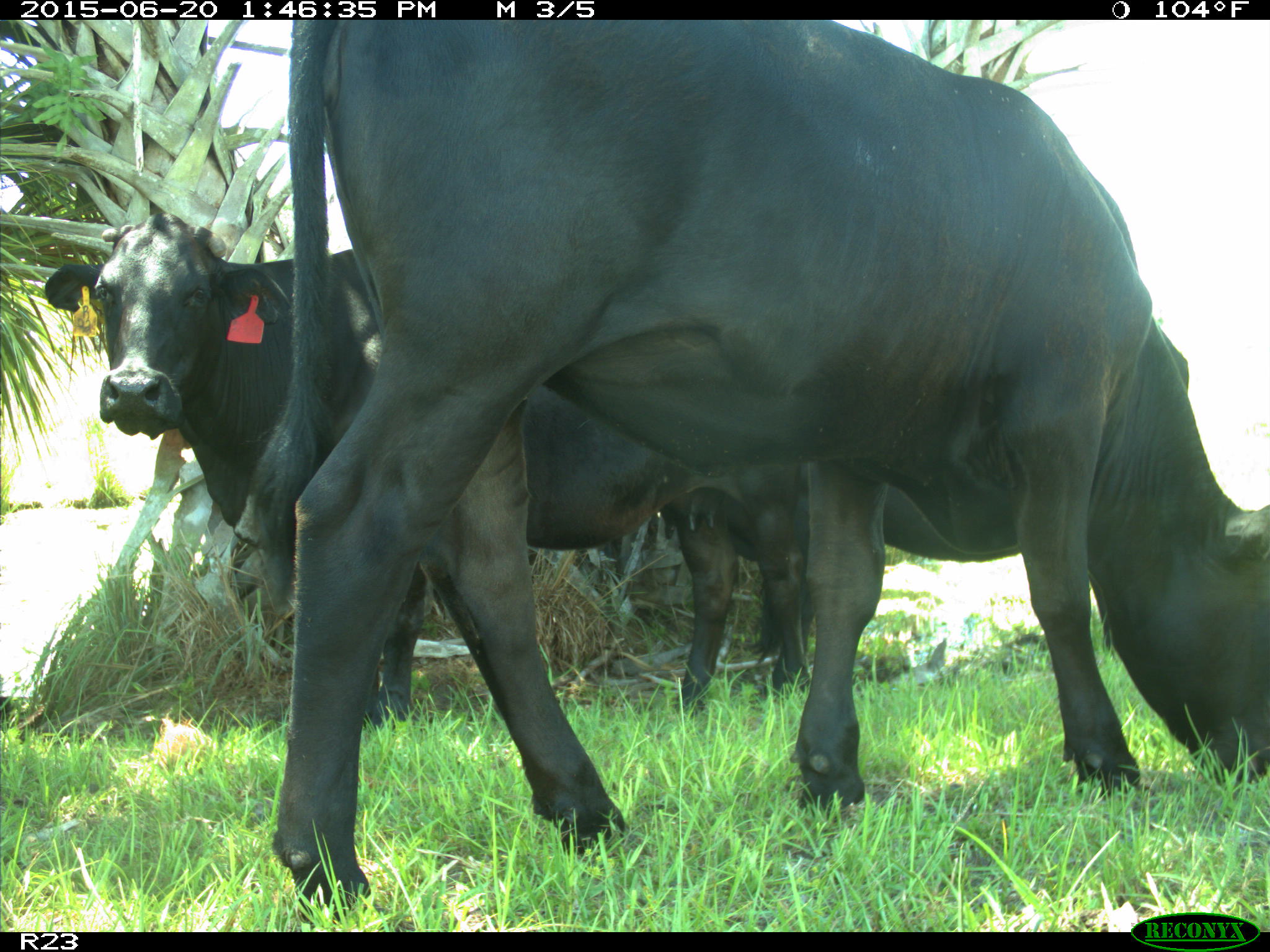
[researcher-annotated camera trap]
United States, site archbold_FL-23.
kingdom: Animalia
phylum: Chordata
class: Mammalia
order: Artiodactyla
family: Bovidae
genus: Bos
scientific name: Bos taurus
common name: domestic cow